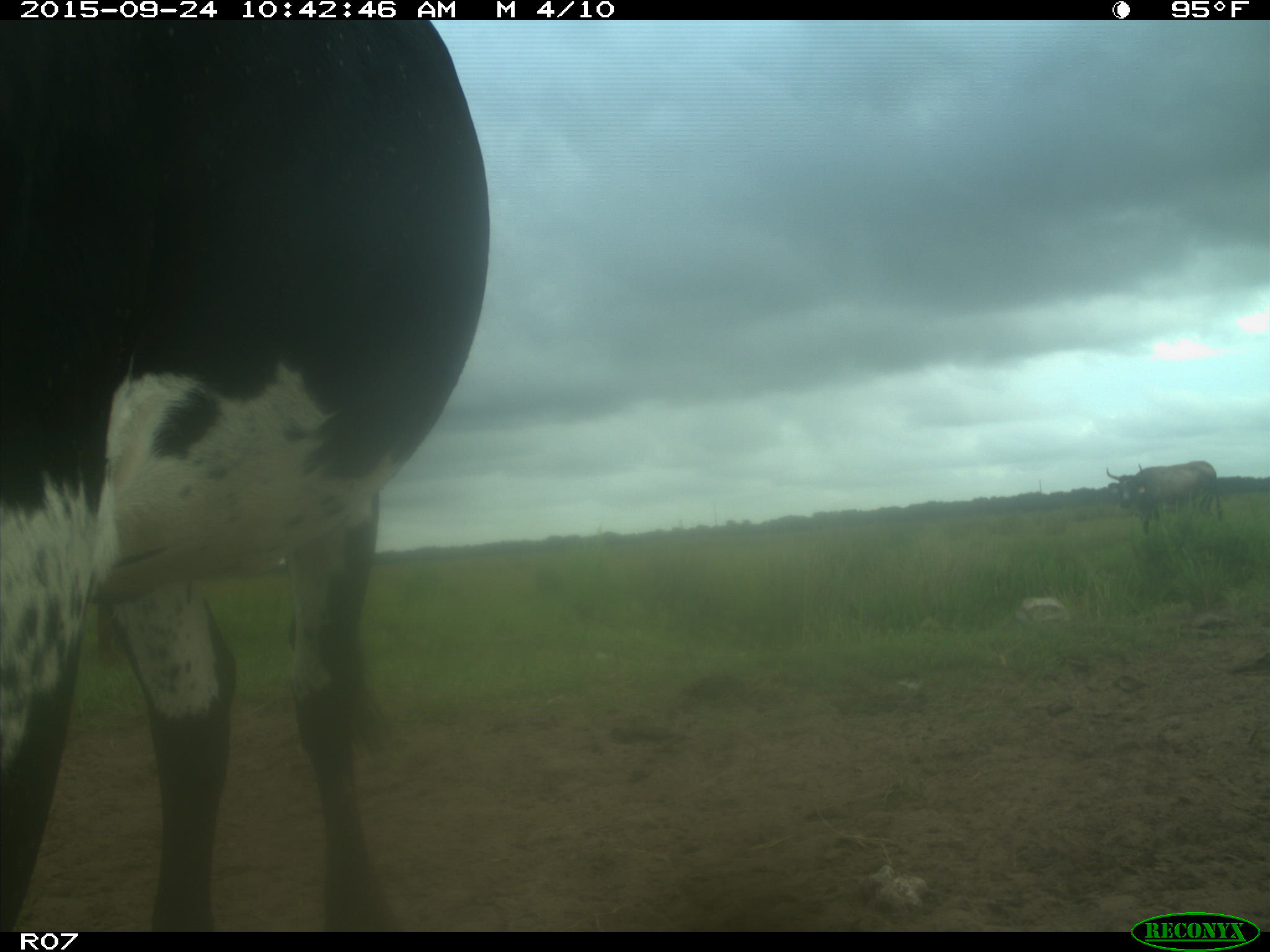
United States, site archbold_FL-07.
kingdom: Animalia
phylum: Chordata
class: Mammalia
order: Artiodactyla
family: Bovidae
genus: Bos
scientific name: Bos taurus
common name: domestic cow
Bos taurus (domestic cow).